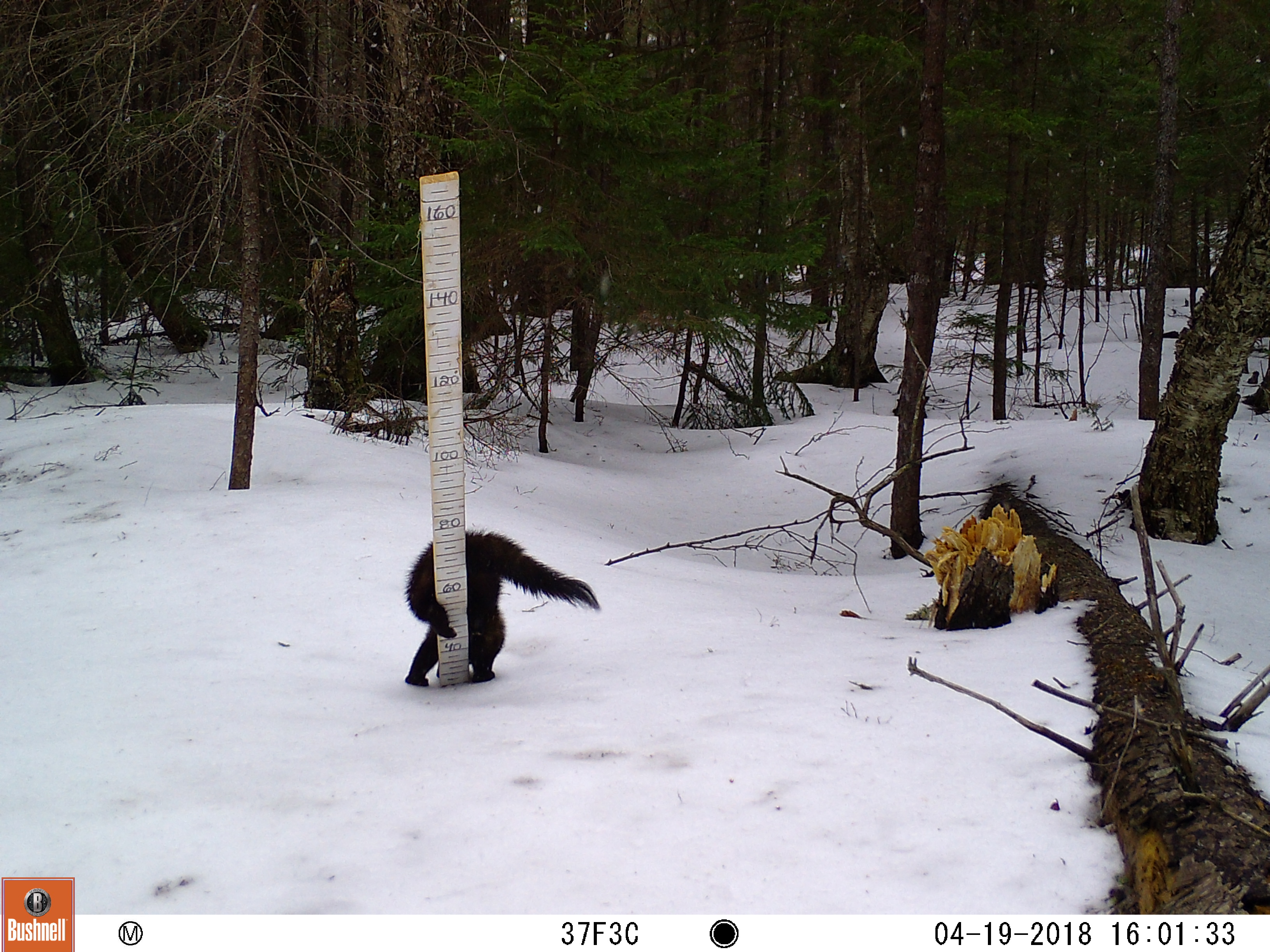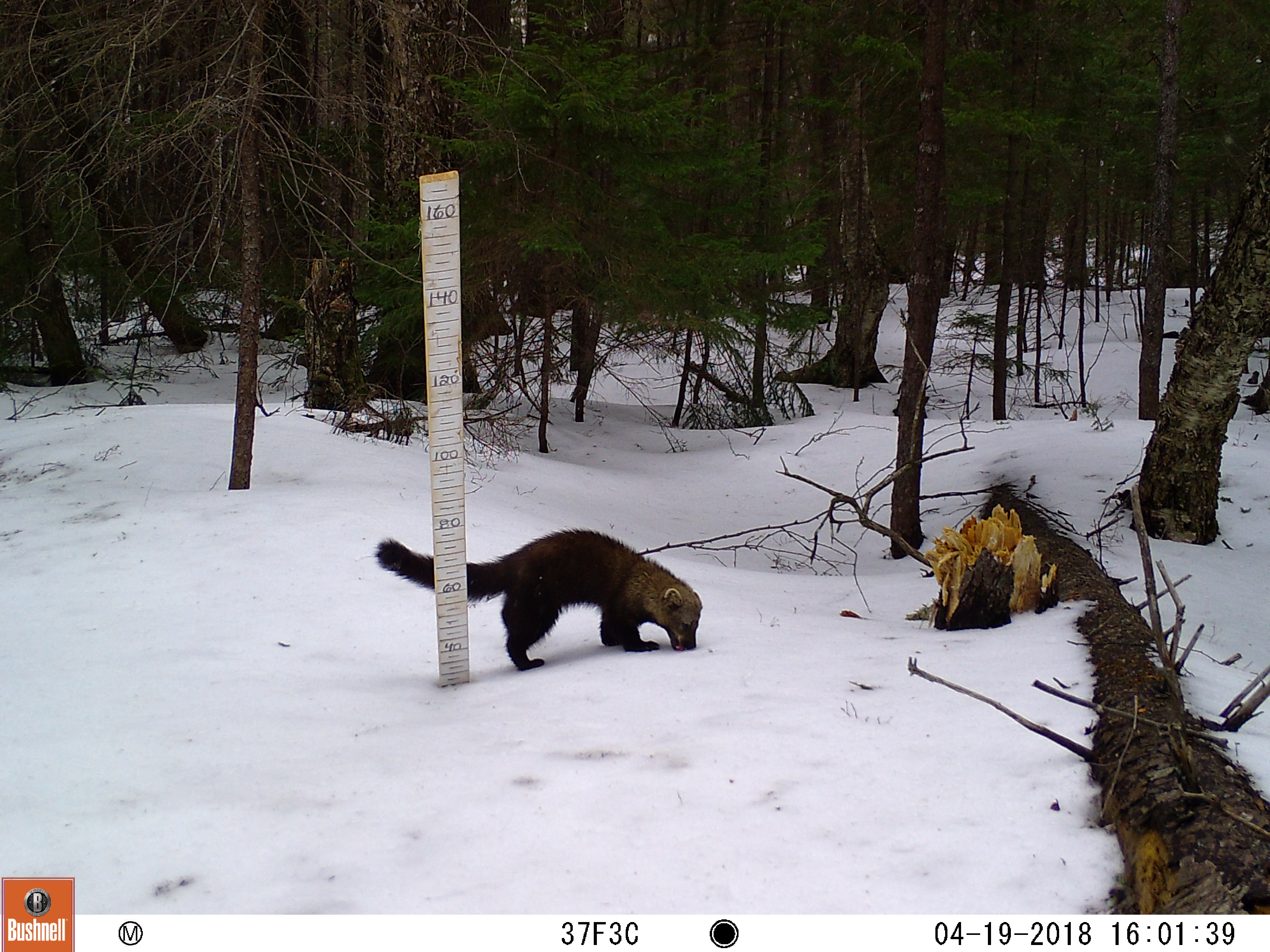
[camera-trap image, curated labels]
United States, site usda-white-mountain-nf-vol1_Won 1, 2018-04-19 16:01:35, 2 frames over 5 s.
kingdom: Animalia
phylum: Chordata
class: Mammalia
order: Carnivora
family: Mustelidae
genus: Pekania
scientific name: Pekania pennanti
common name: fisher